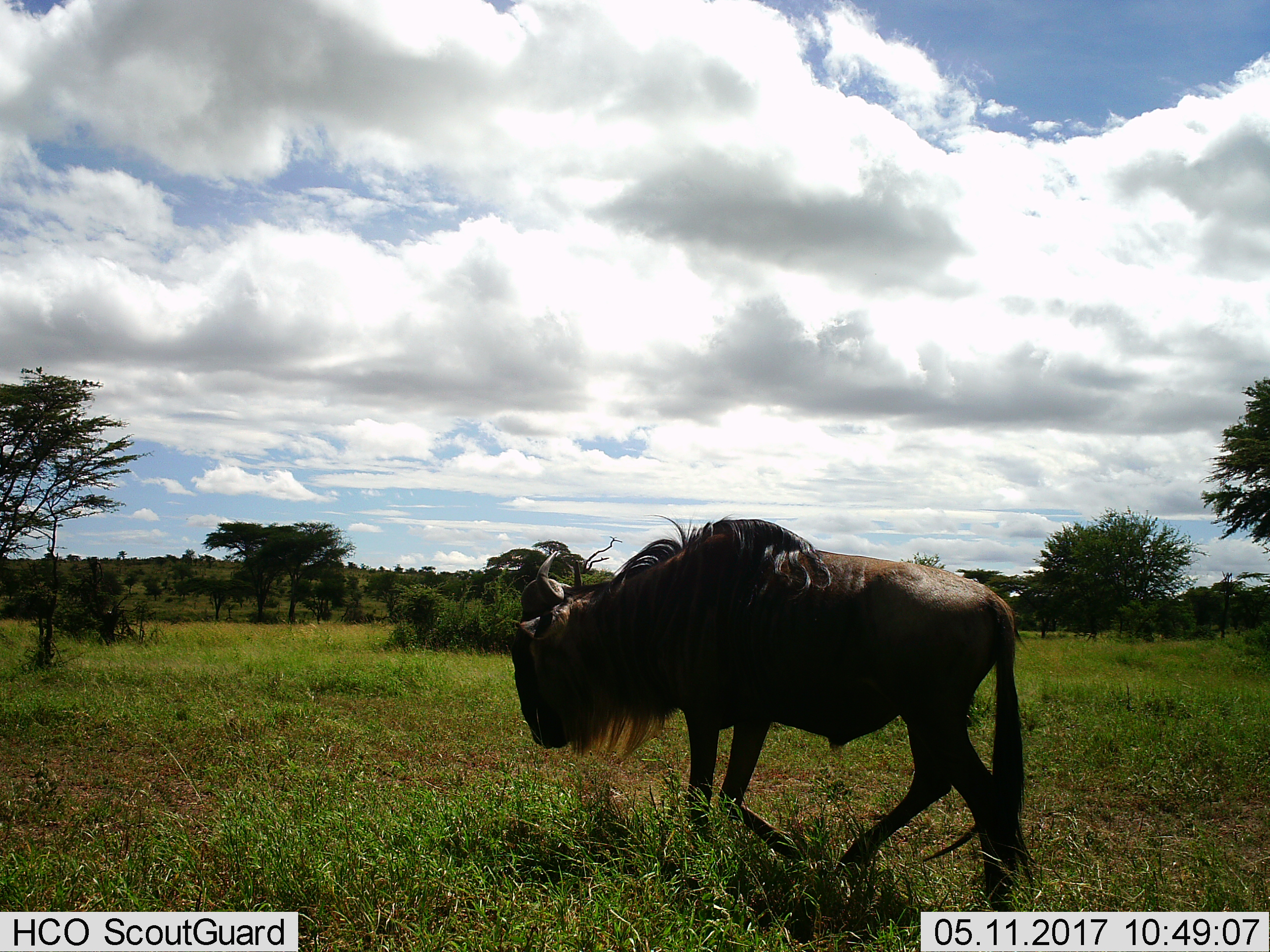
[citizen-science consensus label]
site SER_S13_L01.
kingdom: Animalia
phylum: Chordata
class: Mammalia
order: Artiodactyla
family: Bovidae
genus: Connochaetes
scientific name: Connochaetes taurinus taurinus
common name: blue wildebeest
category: wildebeestblue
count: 1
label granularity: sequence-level